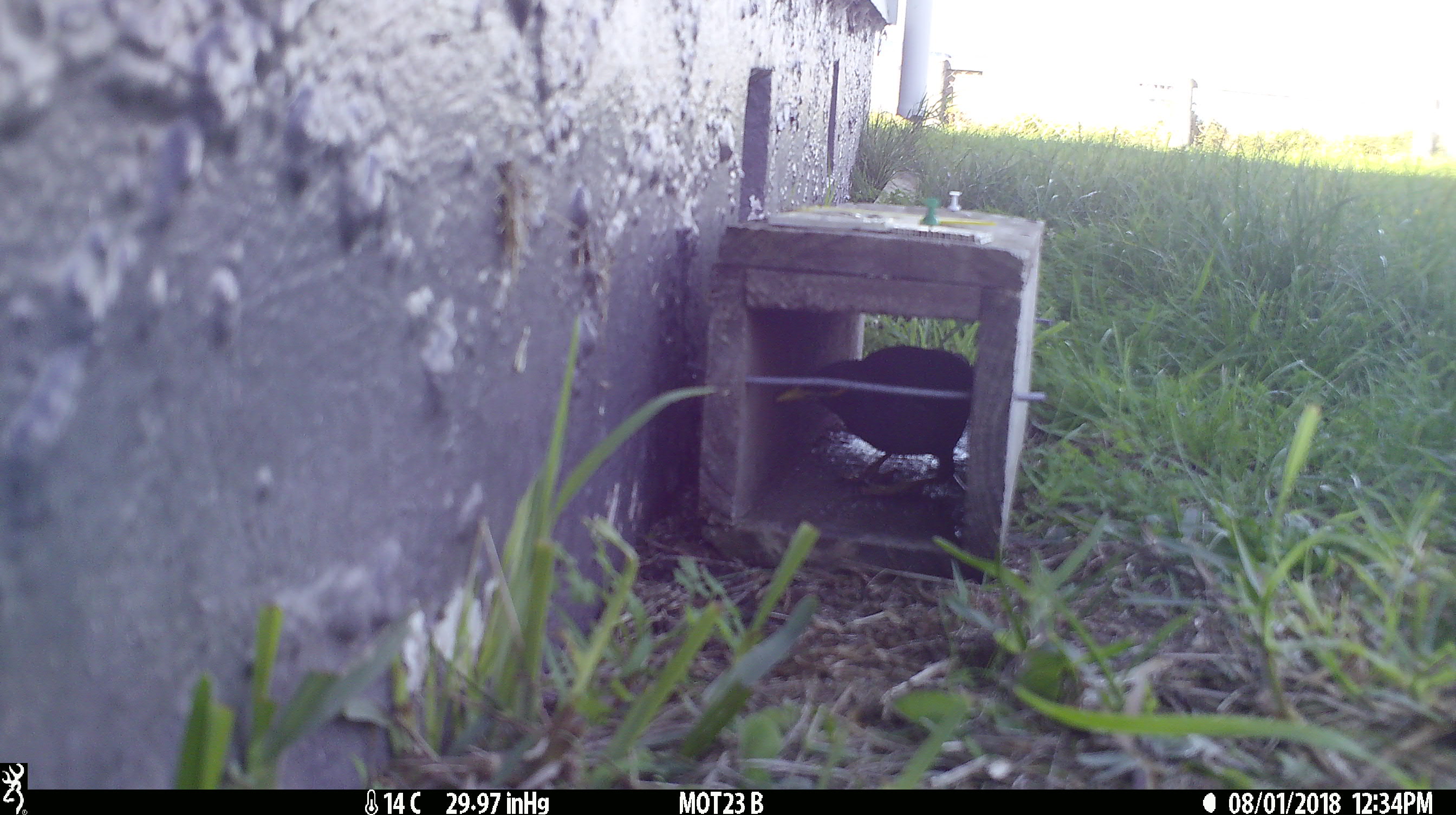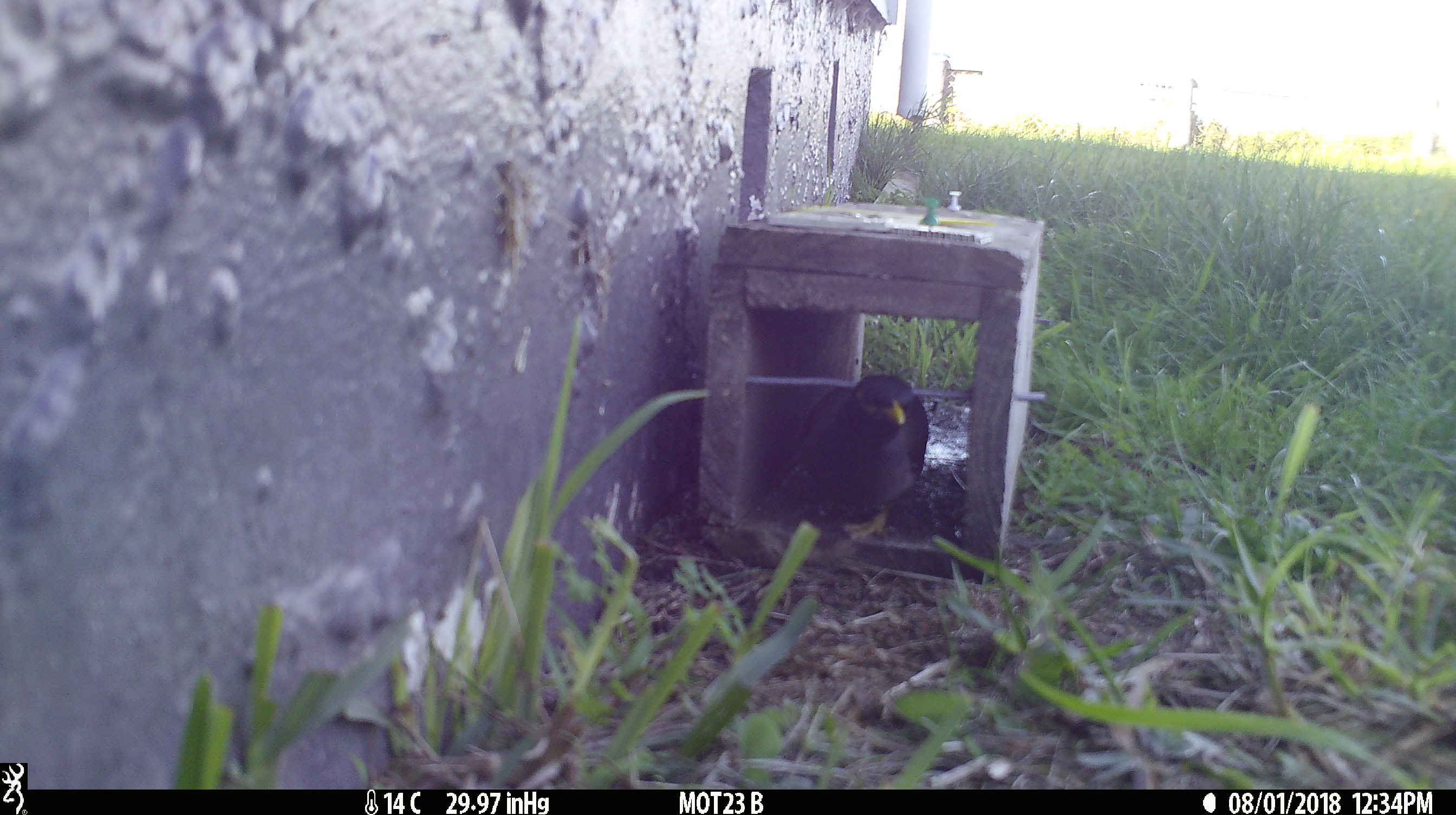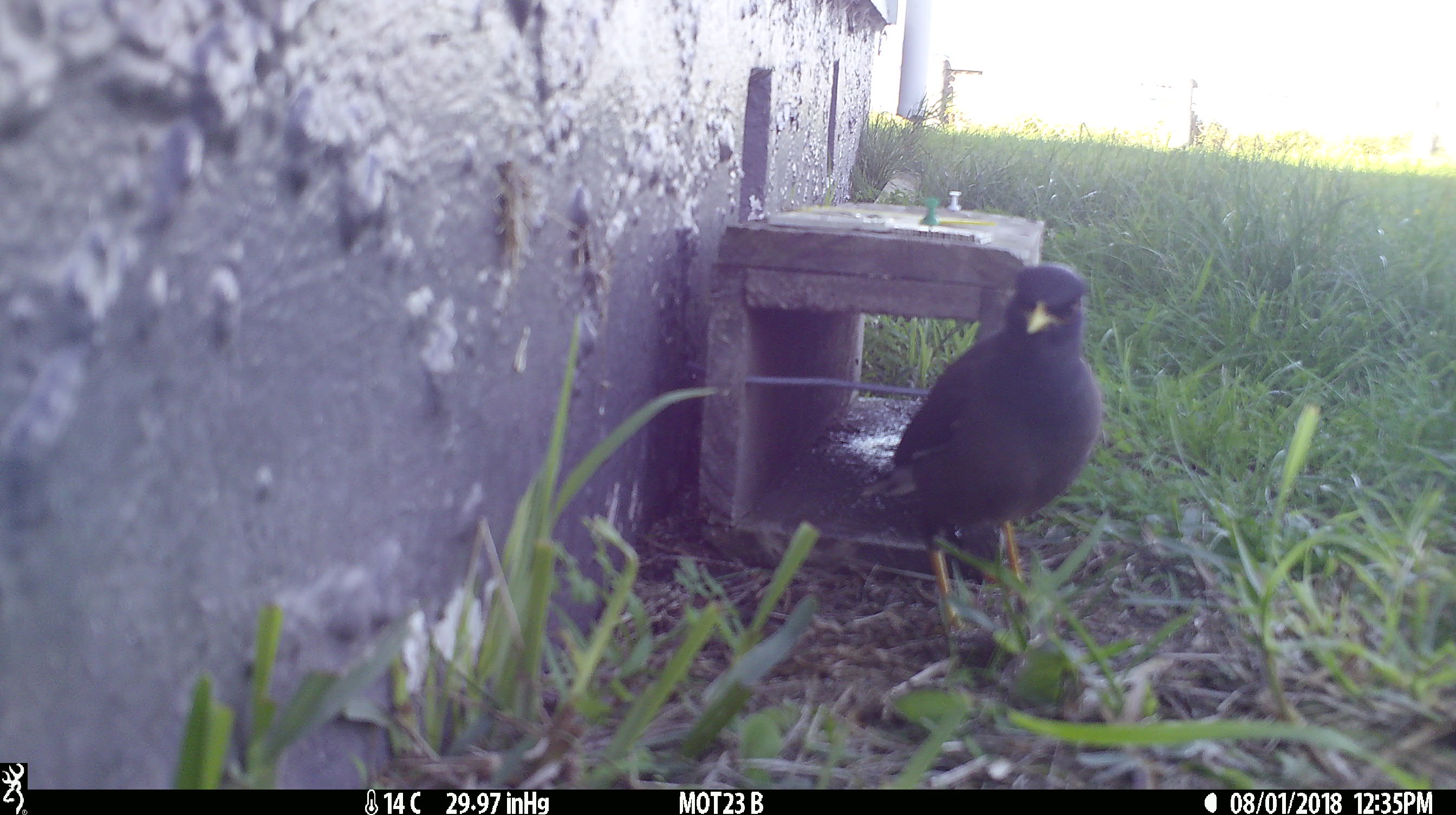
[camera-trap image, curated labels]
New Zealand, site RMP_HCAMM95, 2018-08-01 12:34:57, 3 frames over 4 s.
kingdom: Animalia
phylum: Chordata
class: Aves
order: Passeriformes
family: Sturnidae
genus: Acridotheres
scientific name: Acridotheres tristis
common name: common myna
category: myna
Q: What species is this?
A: Myna (common myna) (Acridotheres tristis).